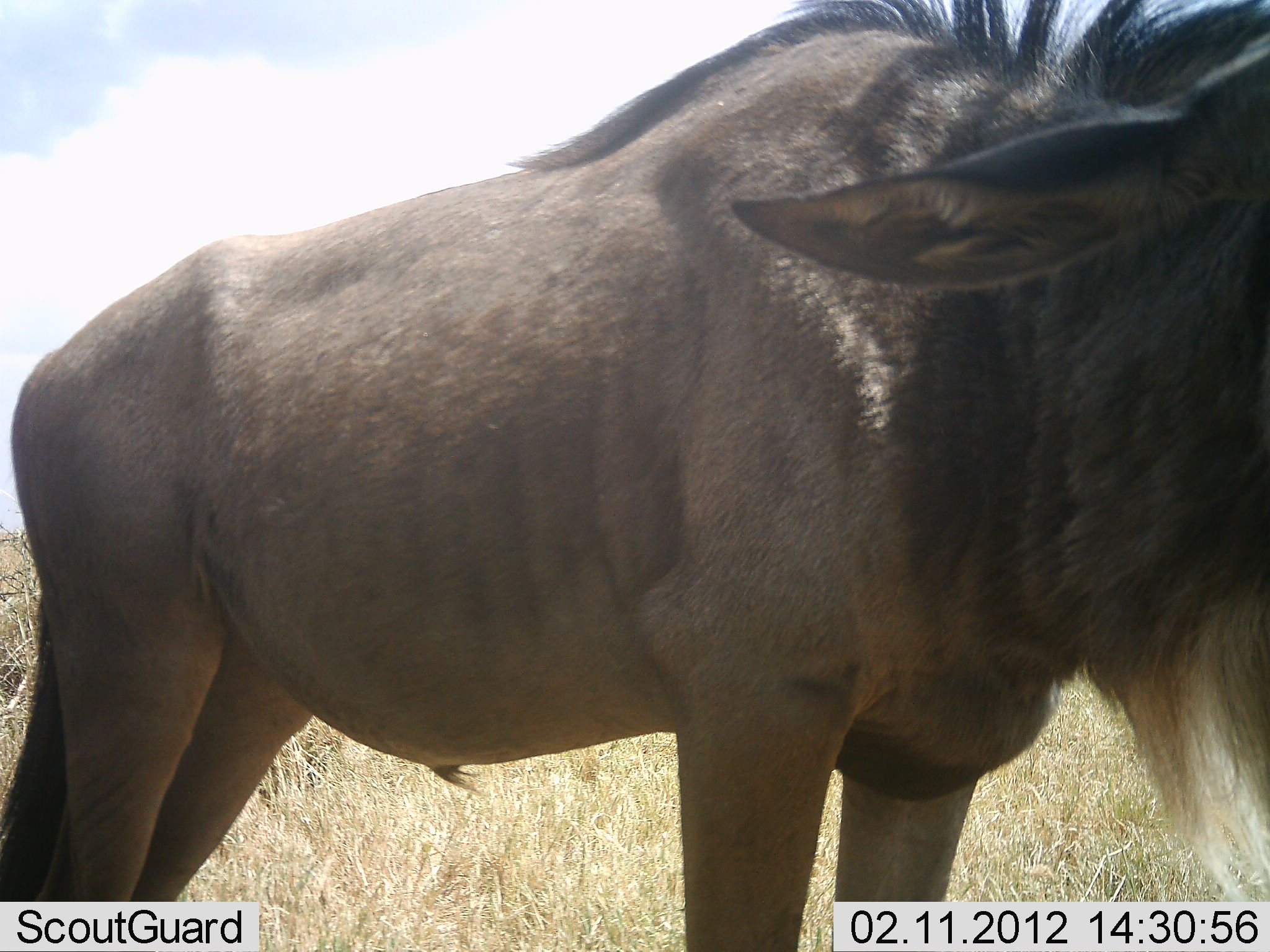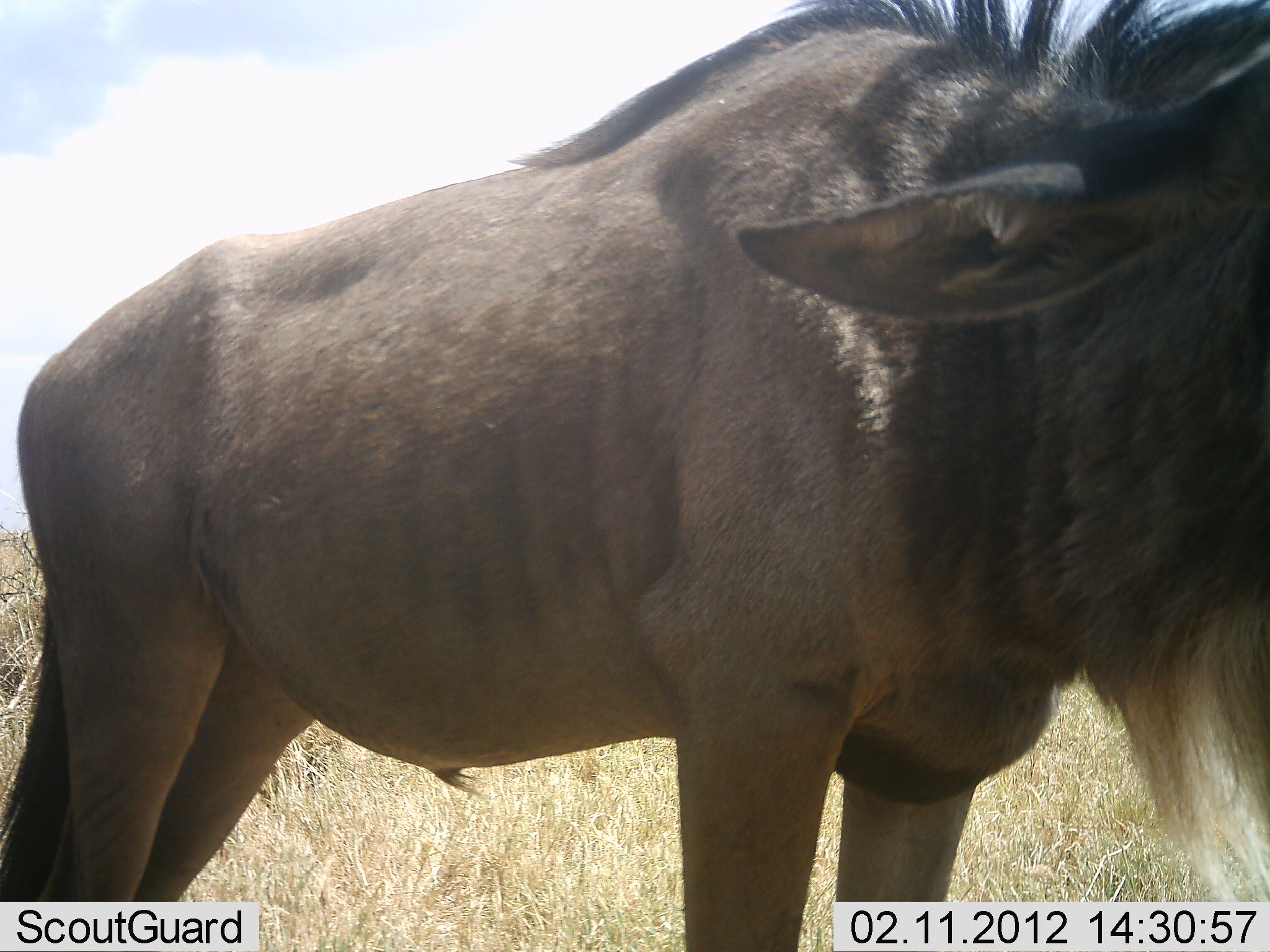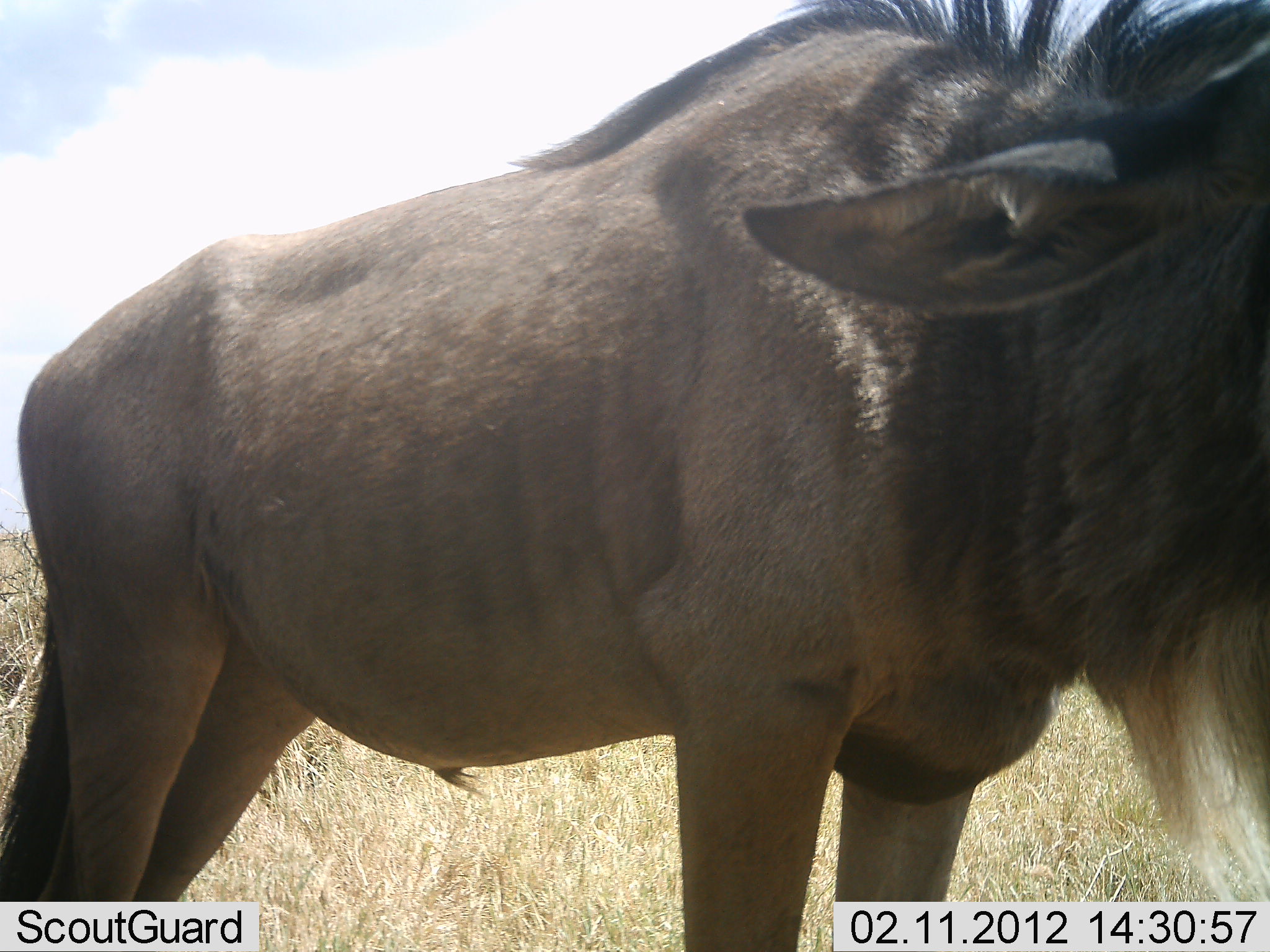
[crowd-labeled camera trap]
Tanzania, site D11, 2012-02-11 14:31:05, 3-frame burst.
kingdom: Animalia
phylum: Chordata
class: Mammalia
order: Artiodactyla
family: Bovidae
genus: Connochaetes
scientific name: Connochaetes taurinus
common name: blue wildebeest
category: wildebeest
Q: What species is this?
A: Wildebeest (blue wildebeest) (Connochaetes taurinus).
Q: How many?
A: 1.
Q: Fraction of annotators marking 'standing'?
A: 100%.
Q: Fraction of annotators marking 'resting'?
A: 0%.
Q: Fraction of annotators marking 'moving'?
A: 0%.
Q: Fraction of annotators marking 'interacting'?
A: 0%.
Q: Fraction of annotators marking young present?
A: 0%.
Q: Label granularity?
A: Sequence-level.